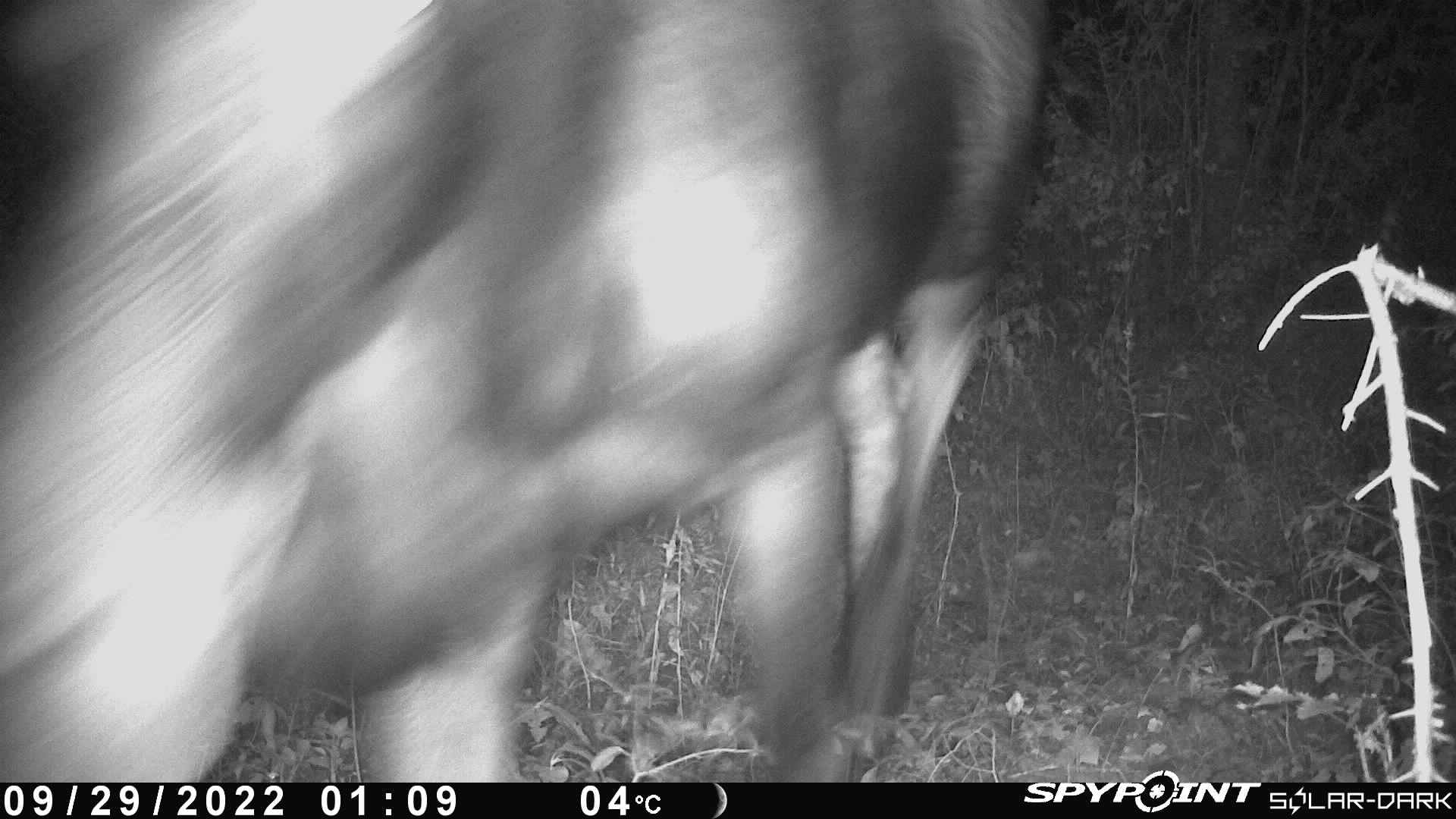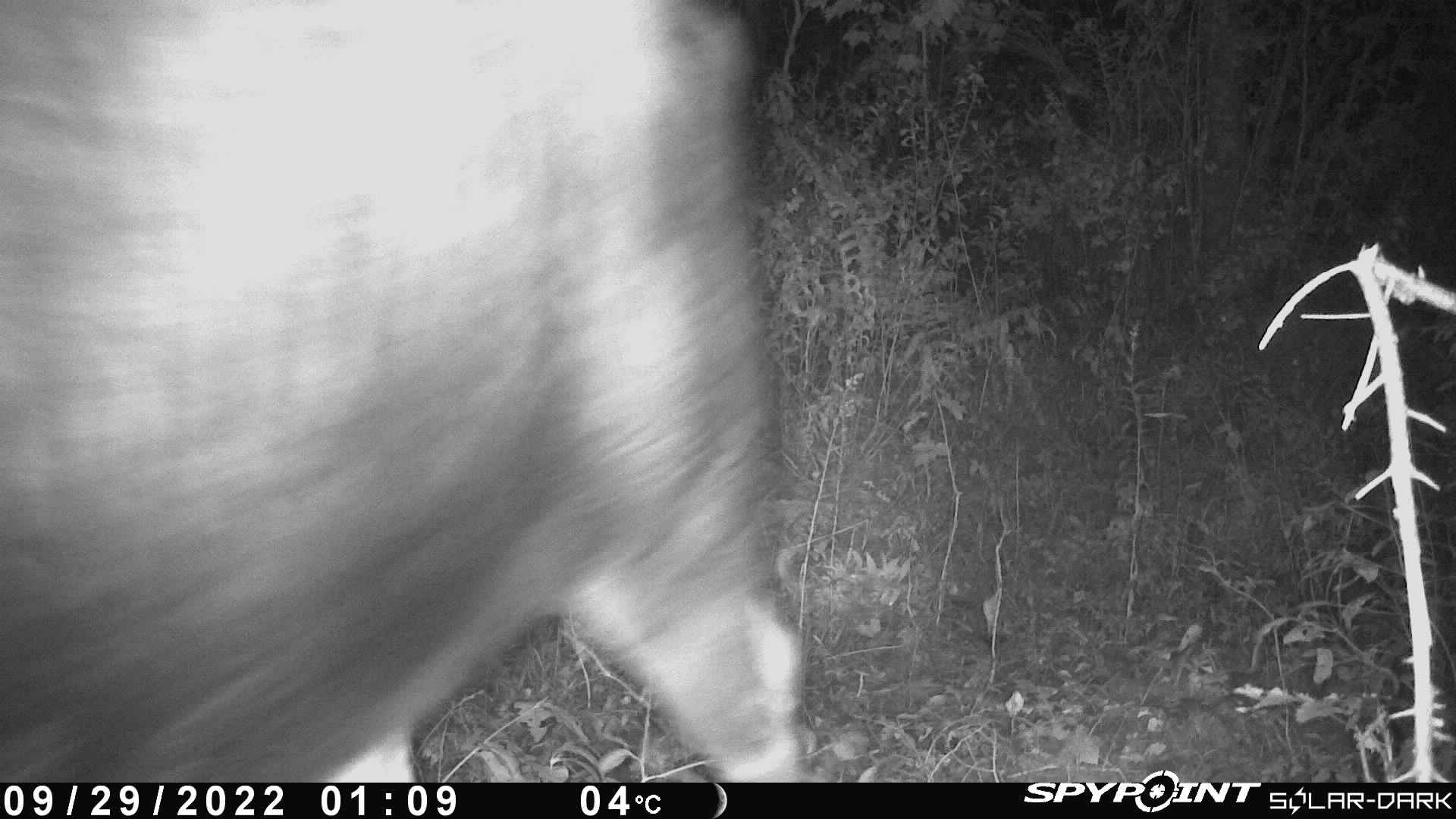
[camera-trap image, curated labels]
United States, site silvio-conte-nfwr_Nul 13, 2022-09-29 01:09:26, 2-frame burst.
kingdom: Animalia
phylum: Chordata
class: Mammalia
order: Artiodactyla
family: Cervidae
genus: Alces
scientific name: Alces alces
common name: moose